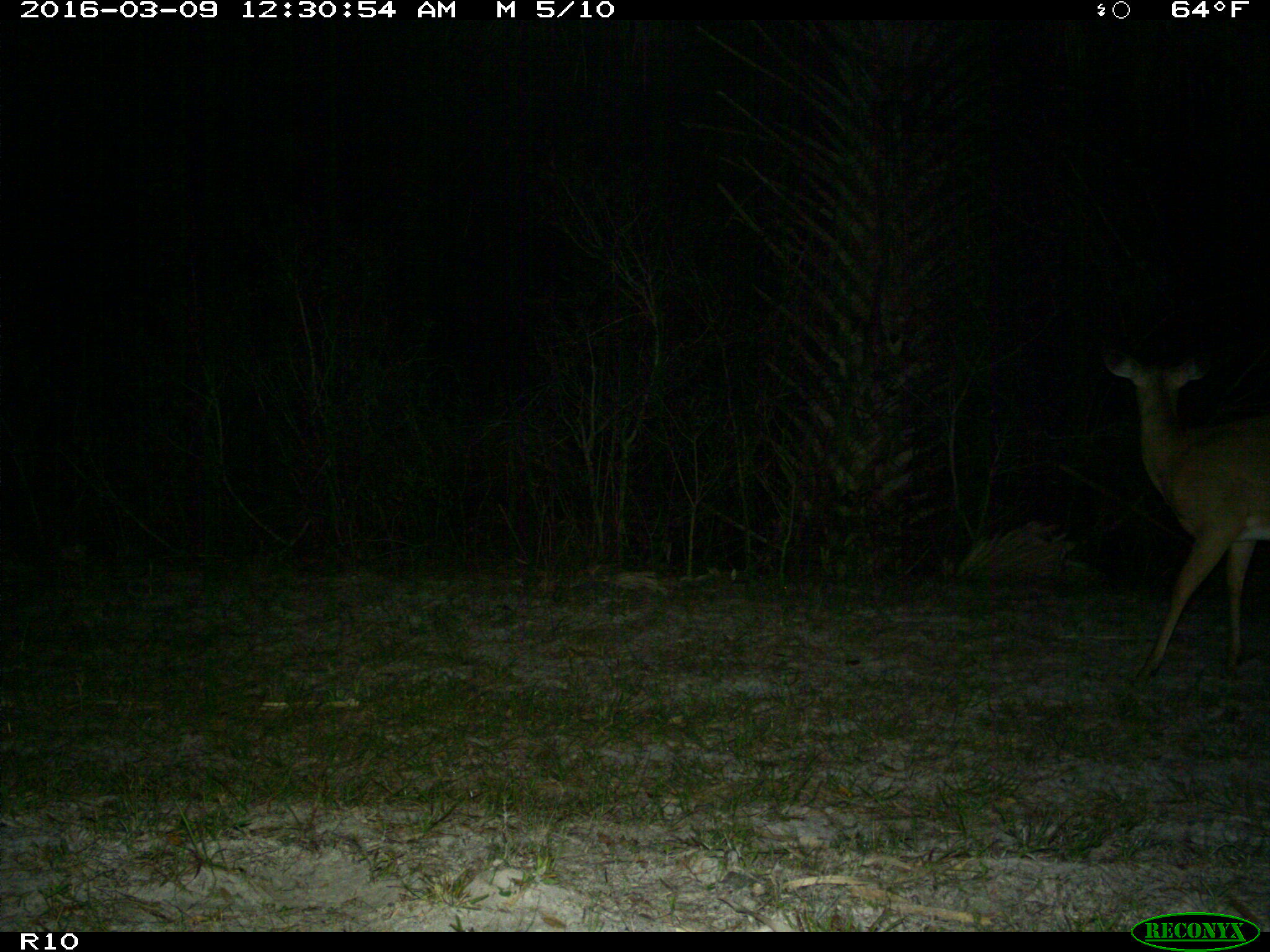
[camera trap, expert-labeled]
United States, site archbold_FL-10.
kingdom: Animalia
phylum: Chordata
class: Mammalia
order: Artiodactyla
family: Cervidae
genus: Odocoileus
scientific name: Odocoileus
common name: deer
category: unidentified deer